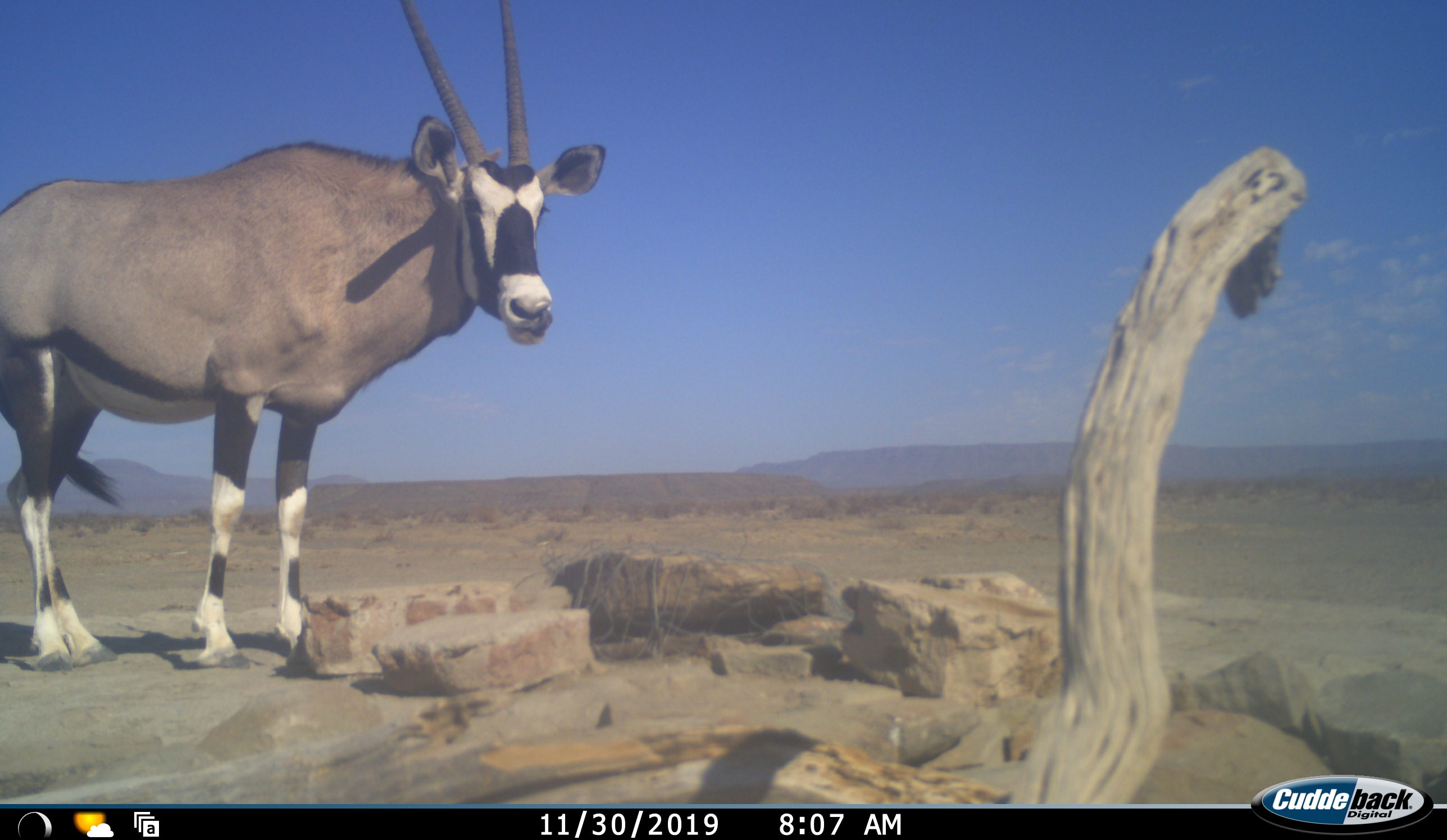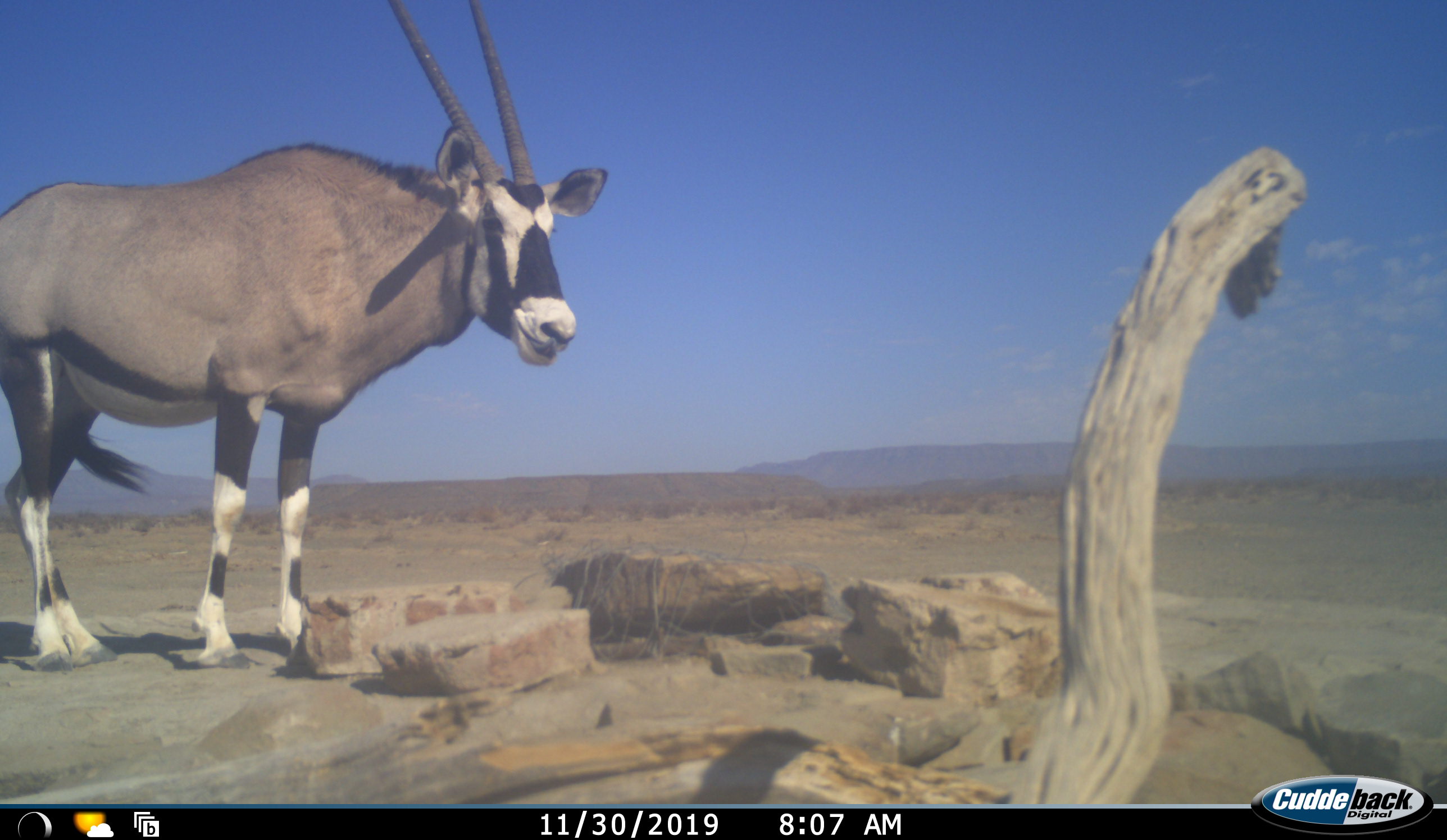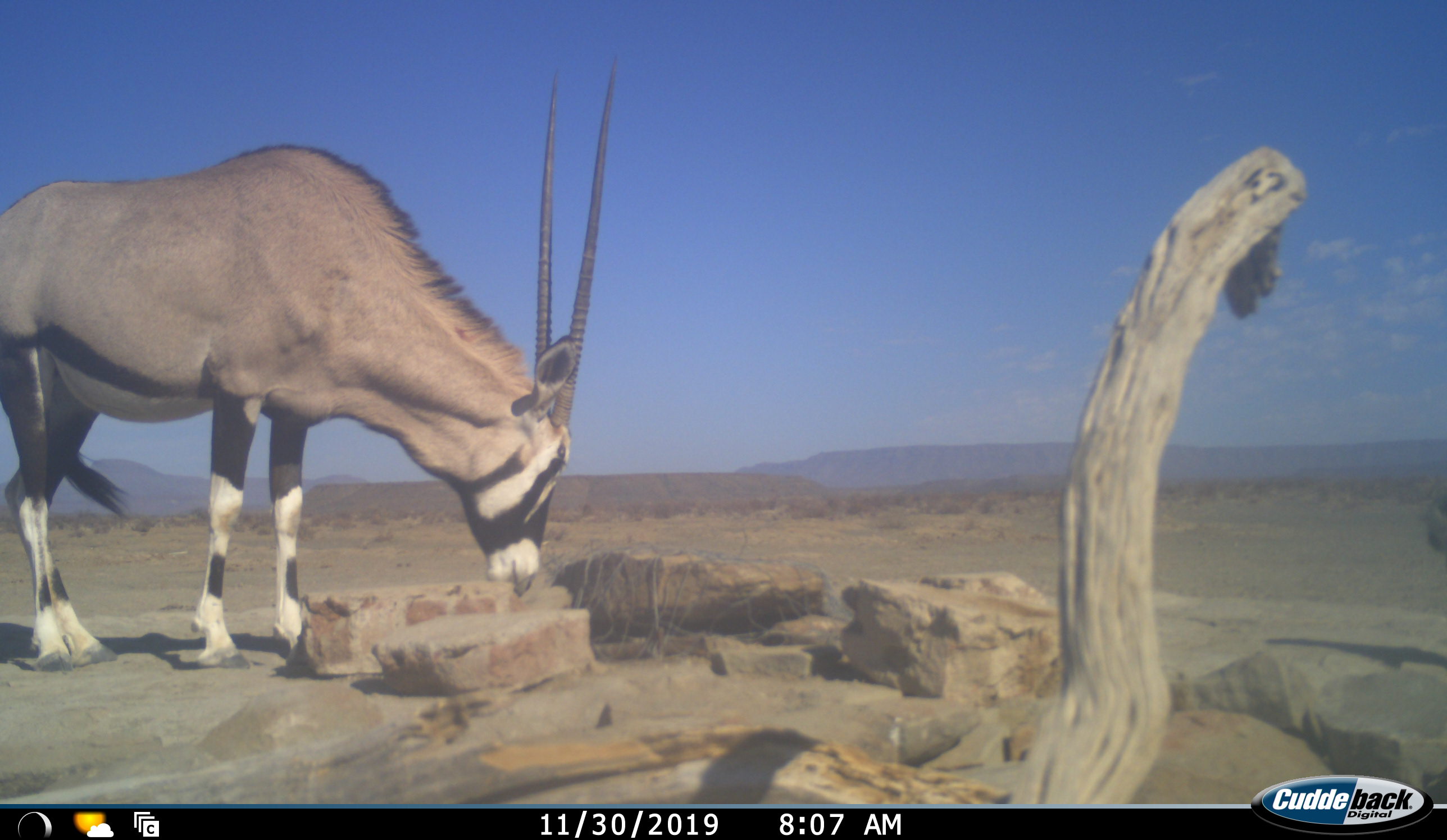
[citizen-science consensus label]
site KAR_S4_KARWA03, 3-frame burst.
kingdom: Animalia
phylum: Chordata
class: Mammalia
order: Artiodactyla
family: Bovidae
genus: Oryx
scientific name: Oryx gazella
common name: gemsbok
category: oryx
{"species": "oryx (gemsbok) (Oryx gazella)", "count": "1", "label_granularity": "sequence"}